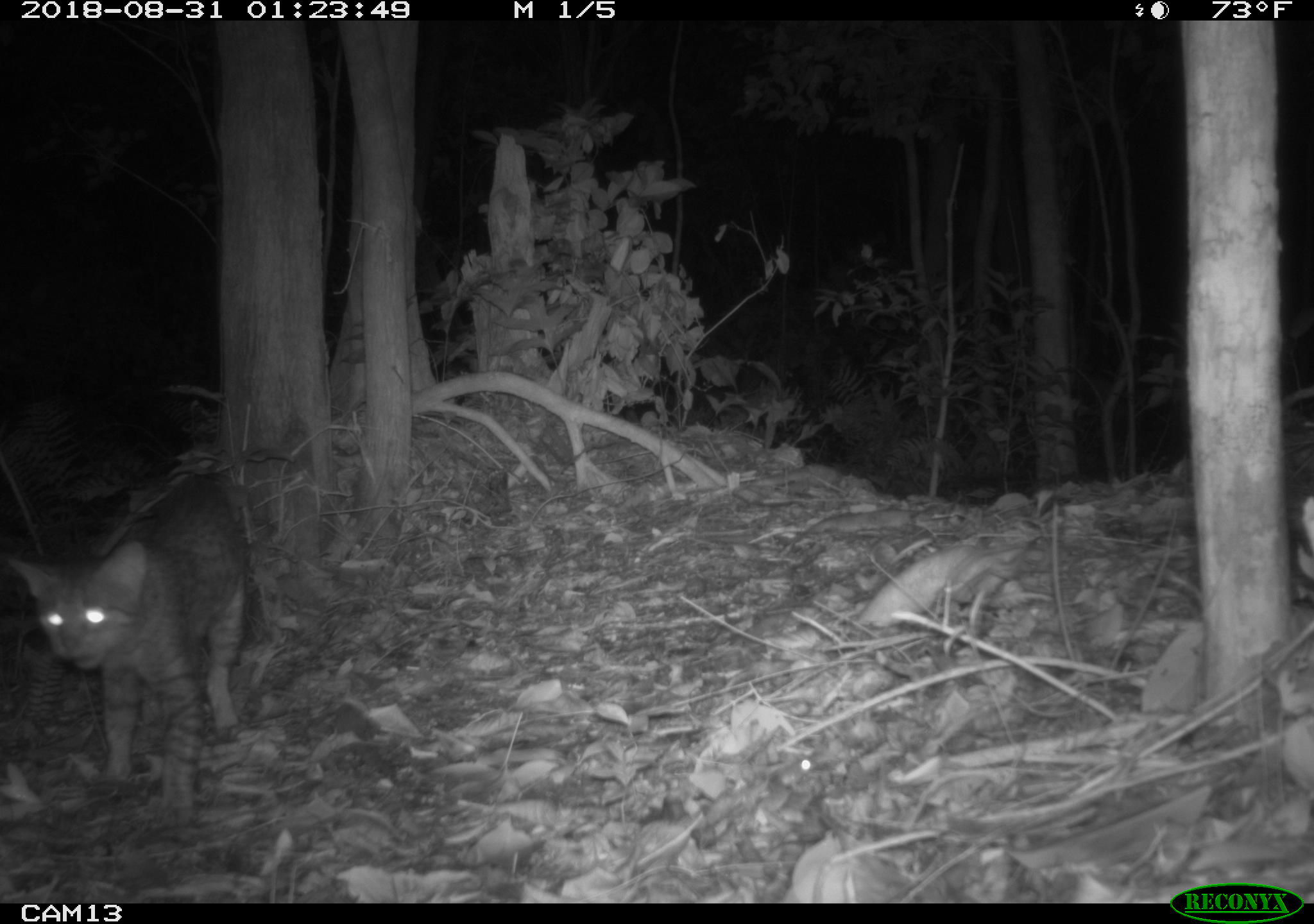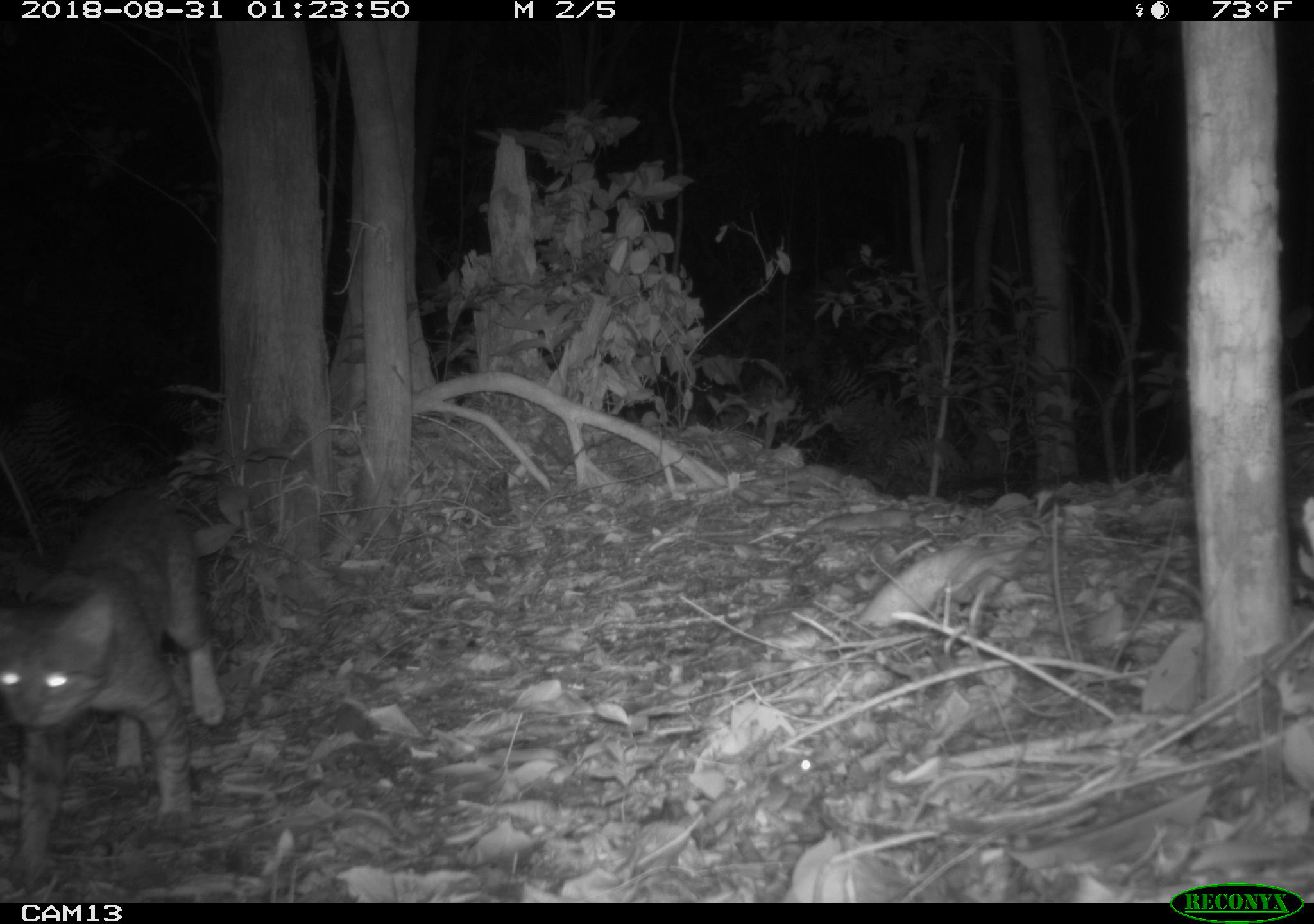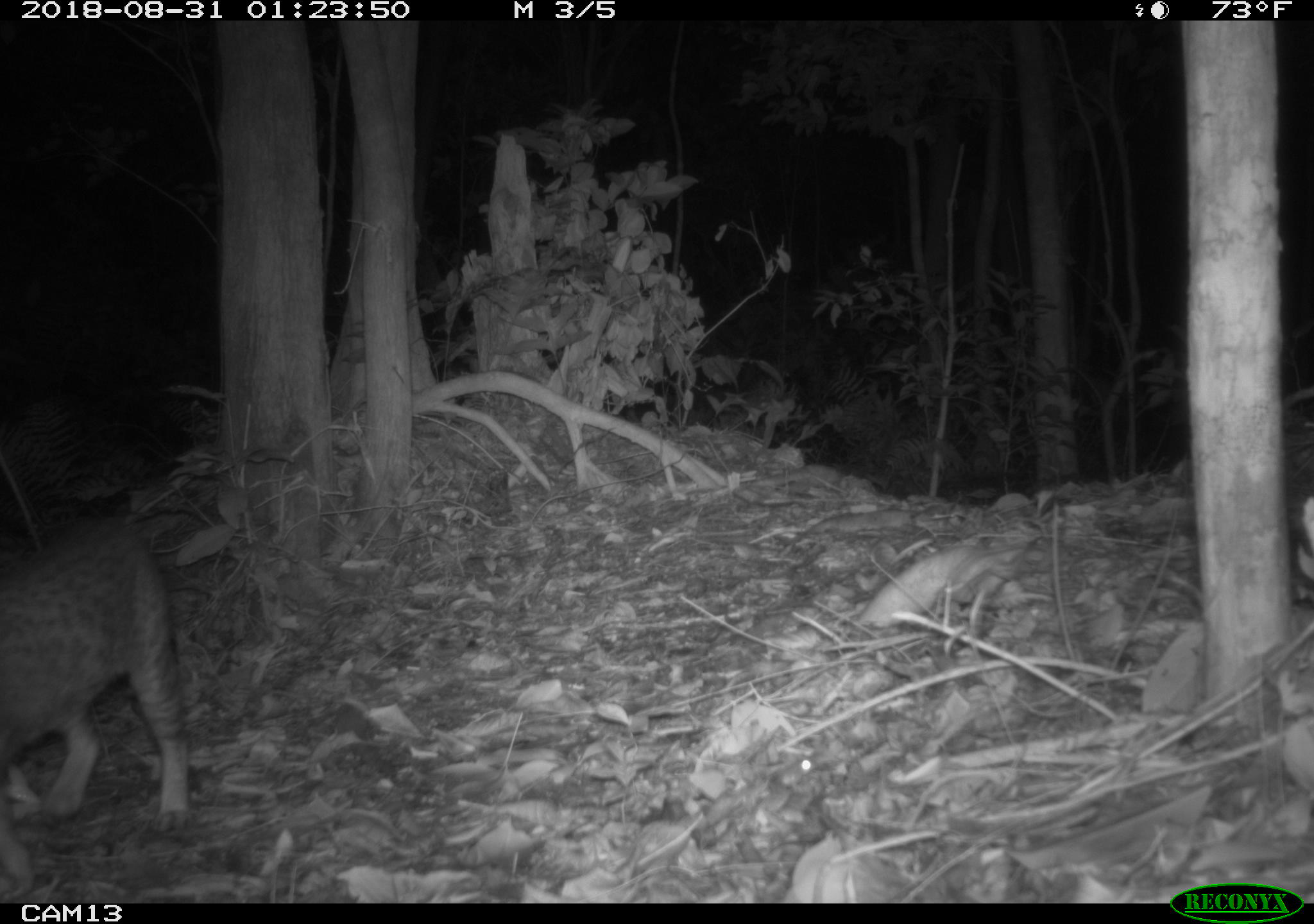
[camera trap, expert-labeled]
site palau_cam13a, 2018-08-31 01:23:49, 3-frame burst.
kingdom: Animalia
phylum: Chordata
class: Mammalia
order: Carnivora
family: Felidae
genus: Felis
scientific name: Felis catus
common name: cat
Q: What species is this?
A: Cat (Felis catus).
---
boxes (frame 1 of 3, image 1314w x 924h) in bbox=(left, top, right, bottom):
cat: bbox=(1, 468, 250, 826)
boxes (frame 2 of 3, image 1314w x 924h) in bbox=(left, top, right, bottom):
cat: bbox=(0, 487, 221, 887)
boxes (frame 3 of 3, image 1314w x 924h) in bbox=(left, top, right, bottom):
cat: bbox=(1, 517, 224, 833)